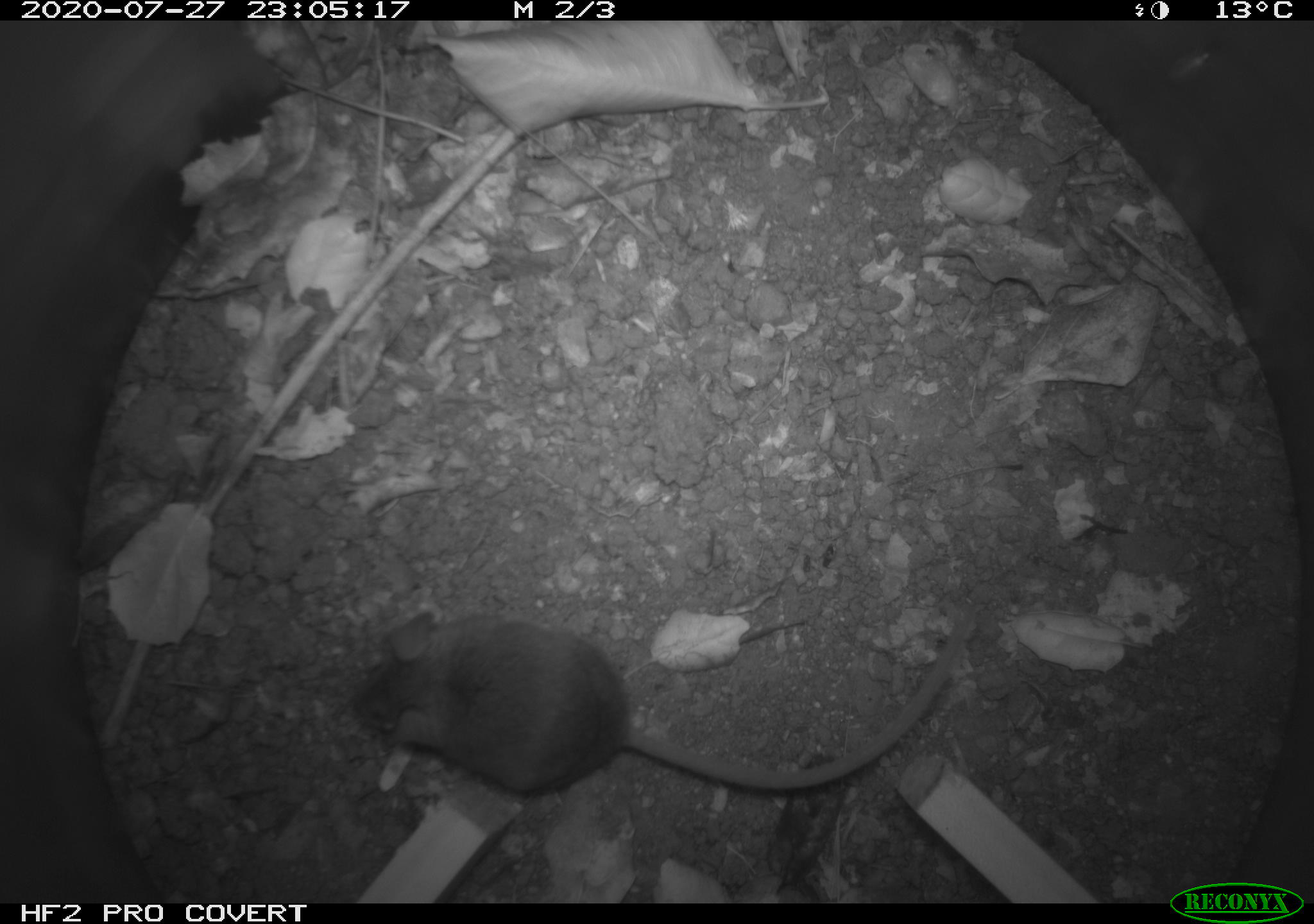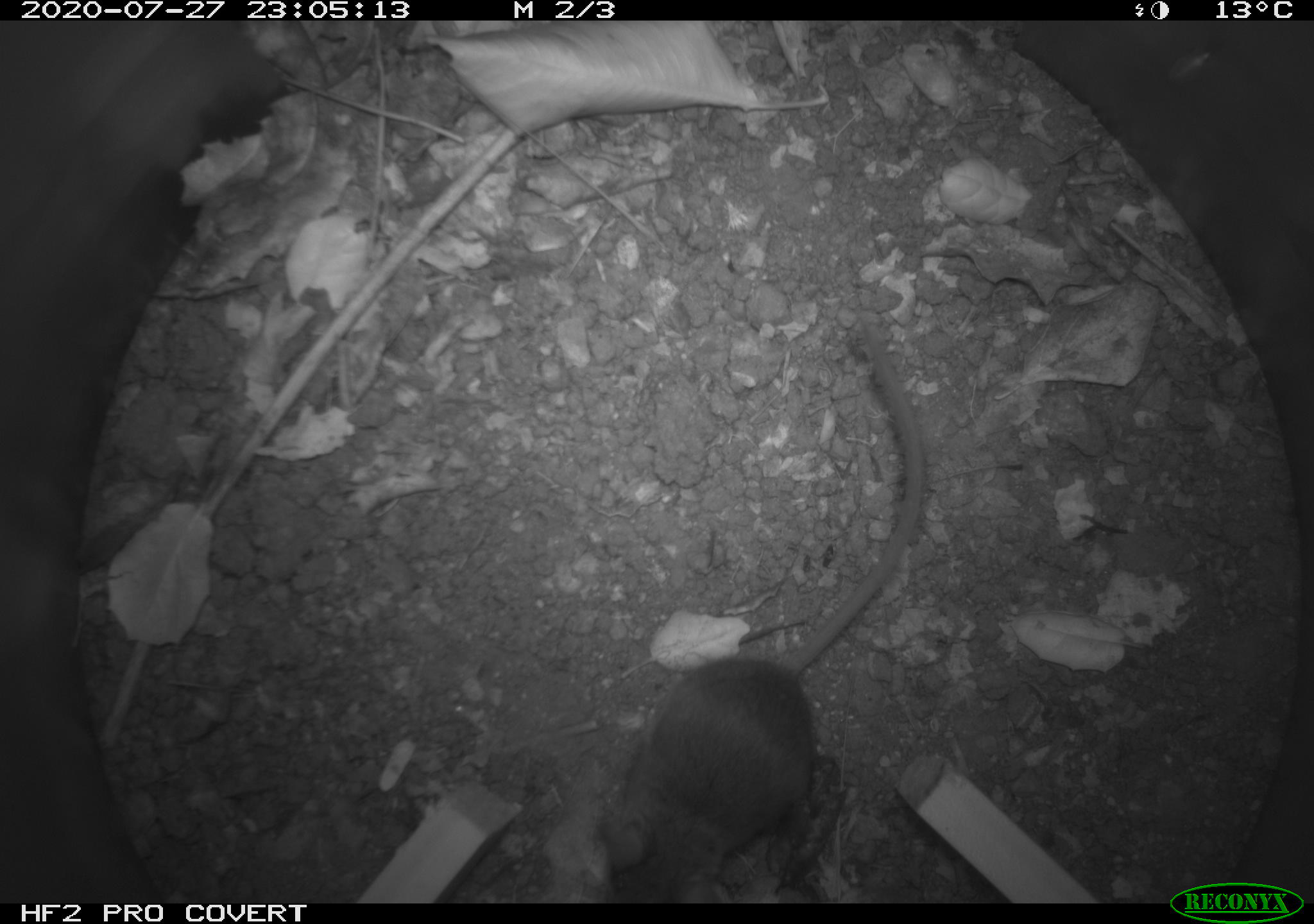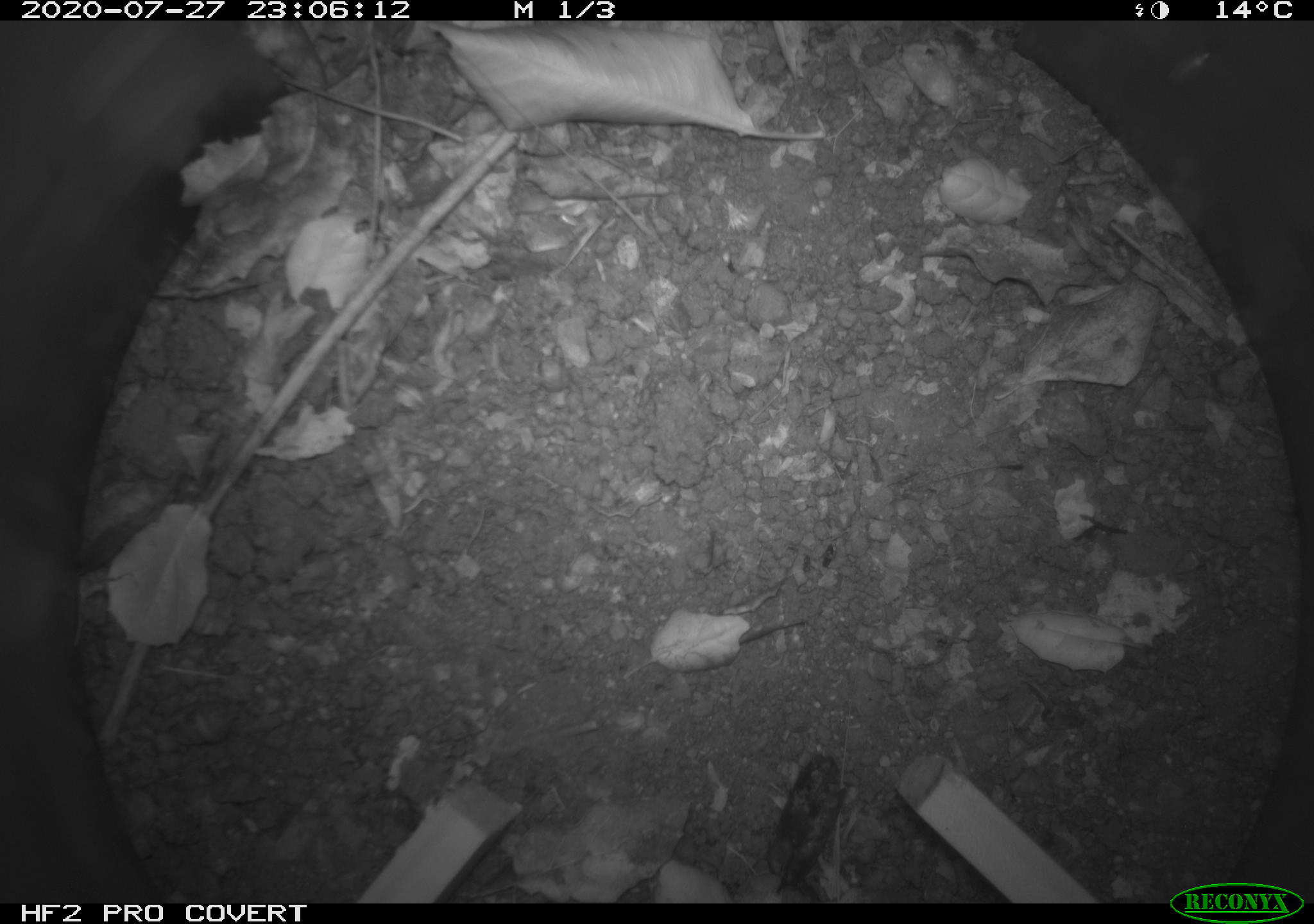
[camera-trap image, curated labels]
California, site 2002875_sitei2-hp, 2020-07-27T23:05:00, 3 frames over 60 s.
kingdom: Animalia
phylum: Chordata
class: Mammalia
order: Rodentia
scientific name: Rodentia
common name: rodent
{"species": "rodent (Rodentia)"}